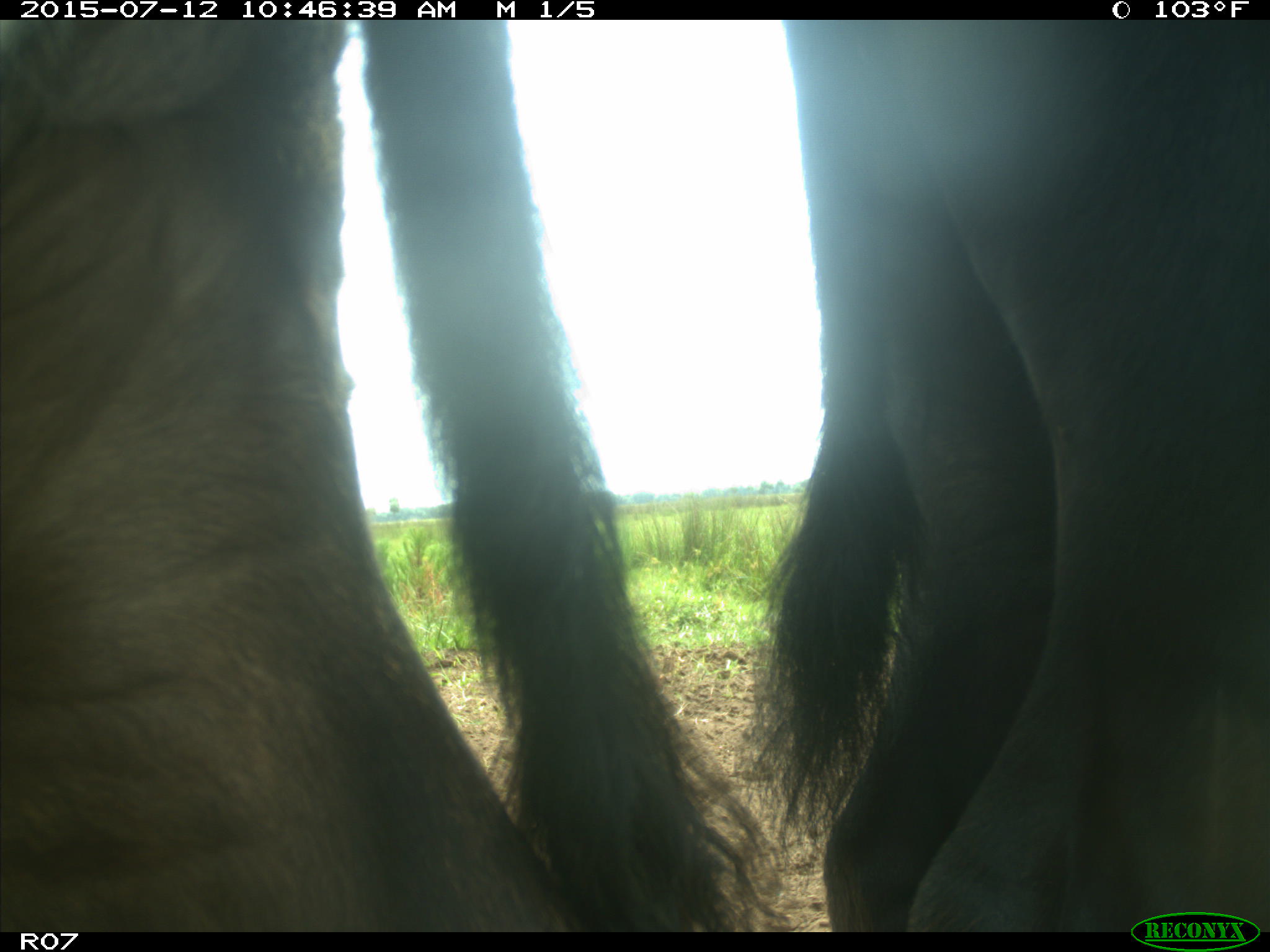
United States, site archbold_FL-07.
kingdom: Animalia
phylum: Chordata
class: Mammalia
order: Artiodactyla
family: Bovidae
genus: Bos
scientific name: Bos taurus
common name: domestic cow